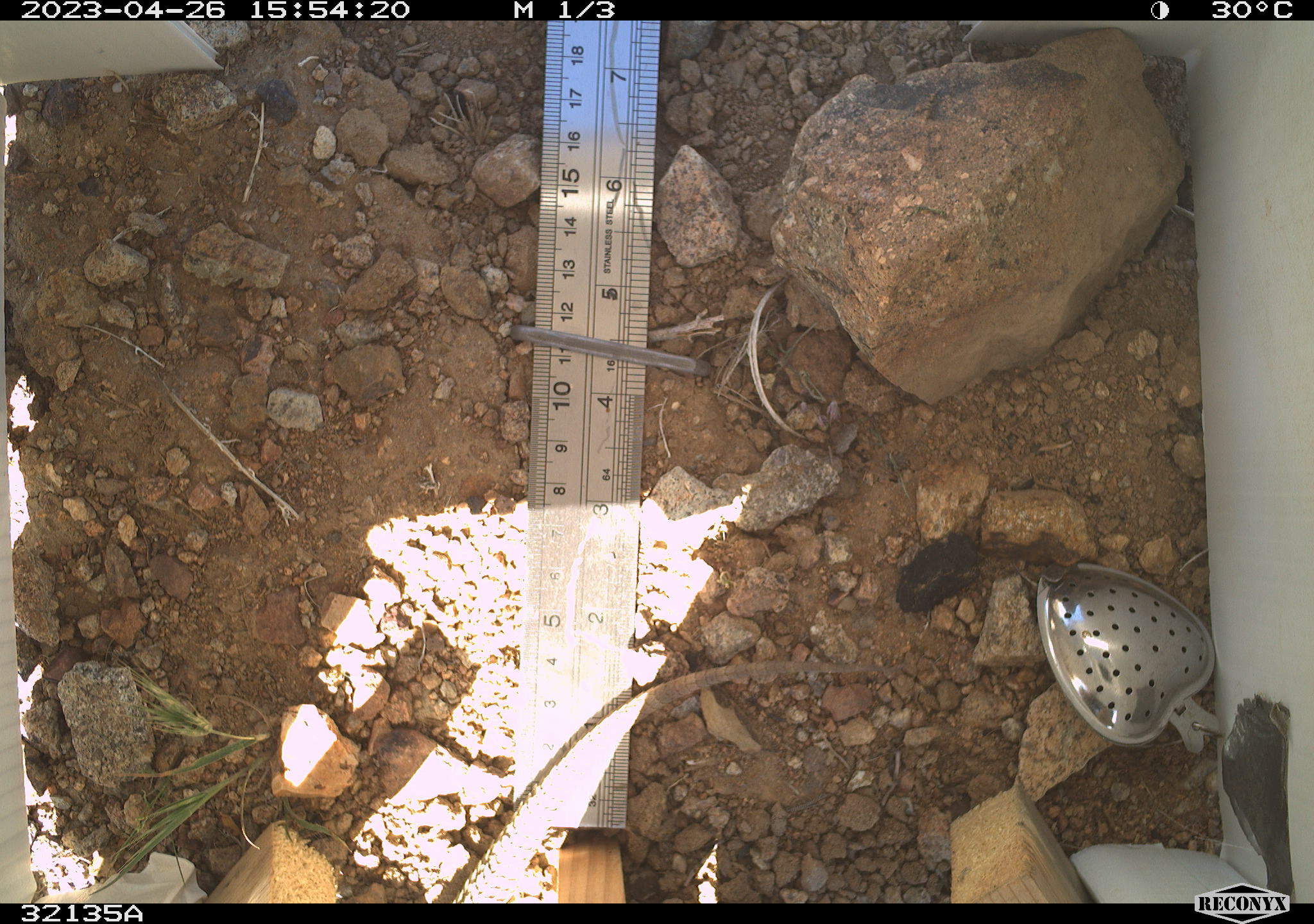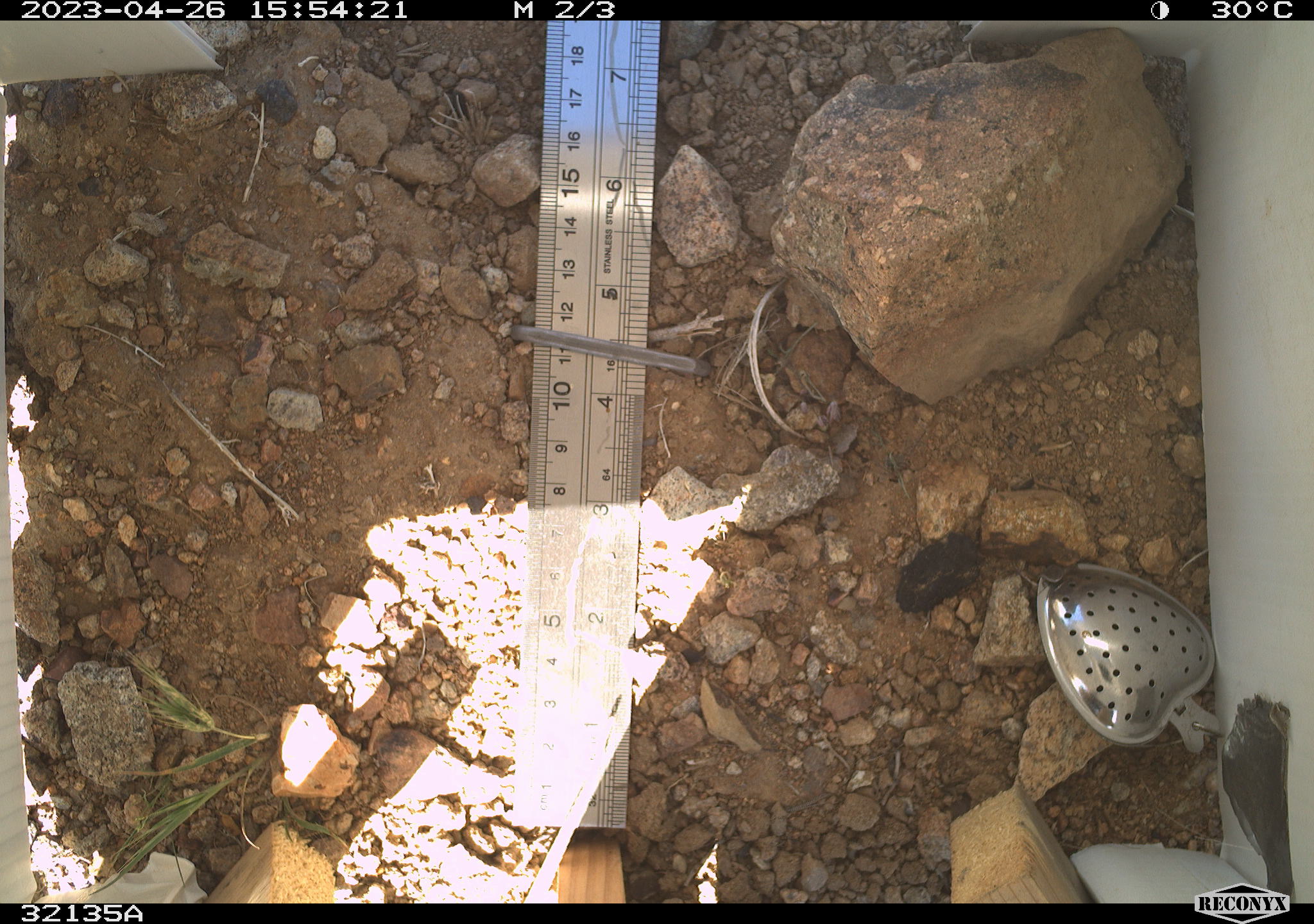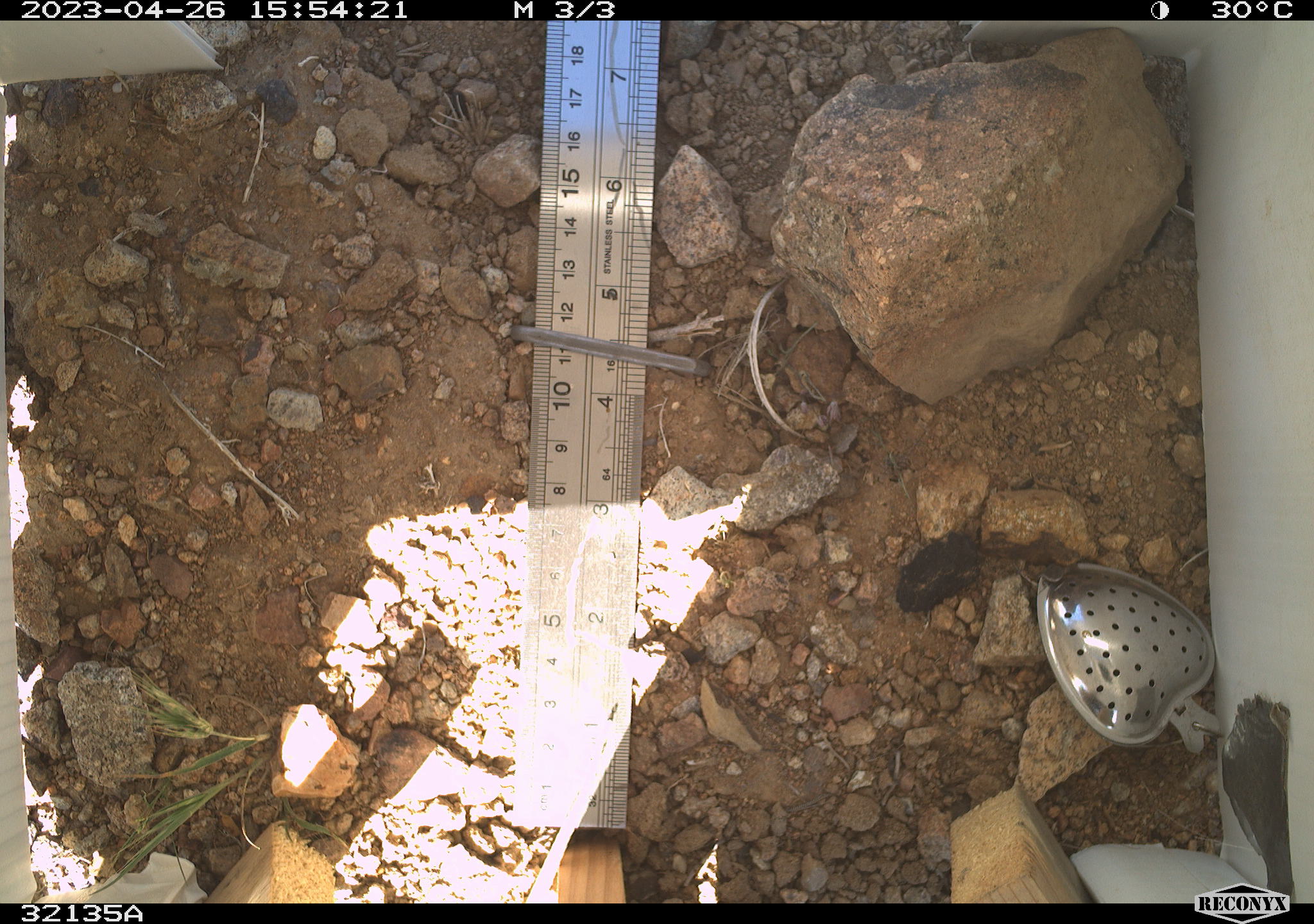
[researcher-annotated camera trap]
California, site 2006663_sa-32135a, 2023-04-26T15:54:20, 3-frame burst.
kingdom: Animalia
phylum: Chordata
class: Reptilia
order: Squamata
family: Phrynosomatidae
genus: Sceloporus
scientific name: Sceloporus uniformis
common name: yellow-backed spiny lizard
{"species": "yellow-backed spiny lizard (Sceloporus uniformis)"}